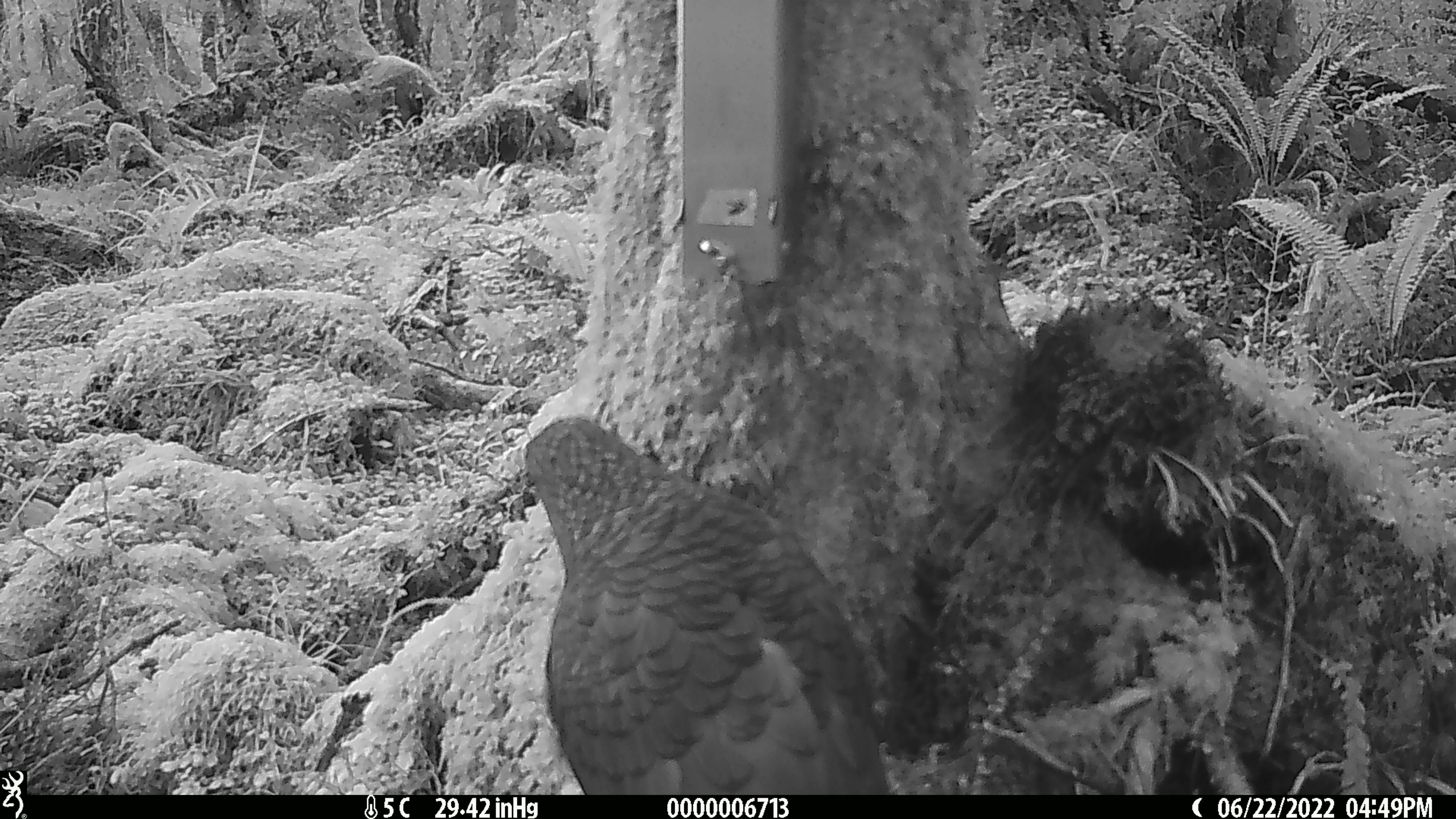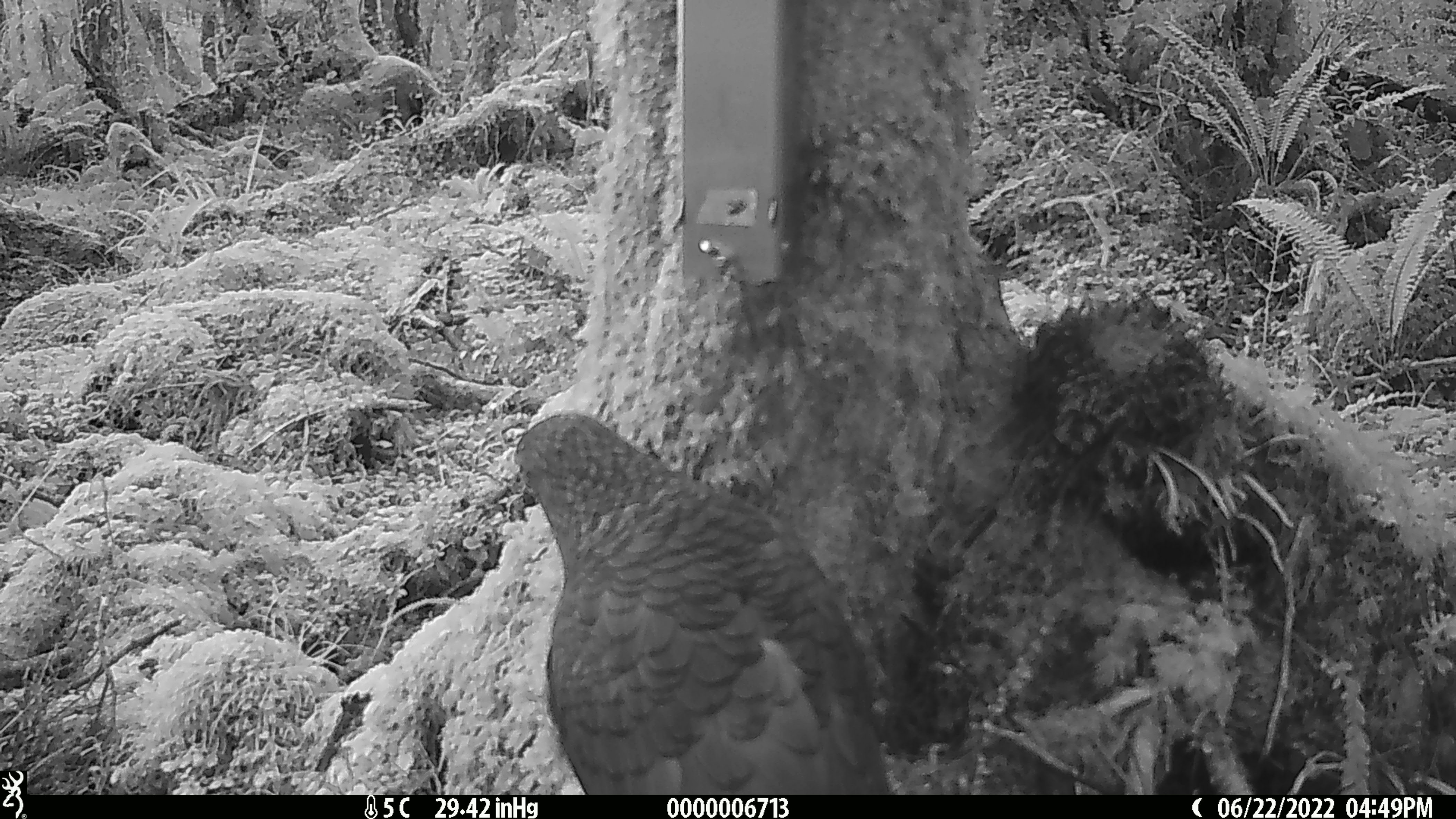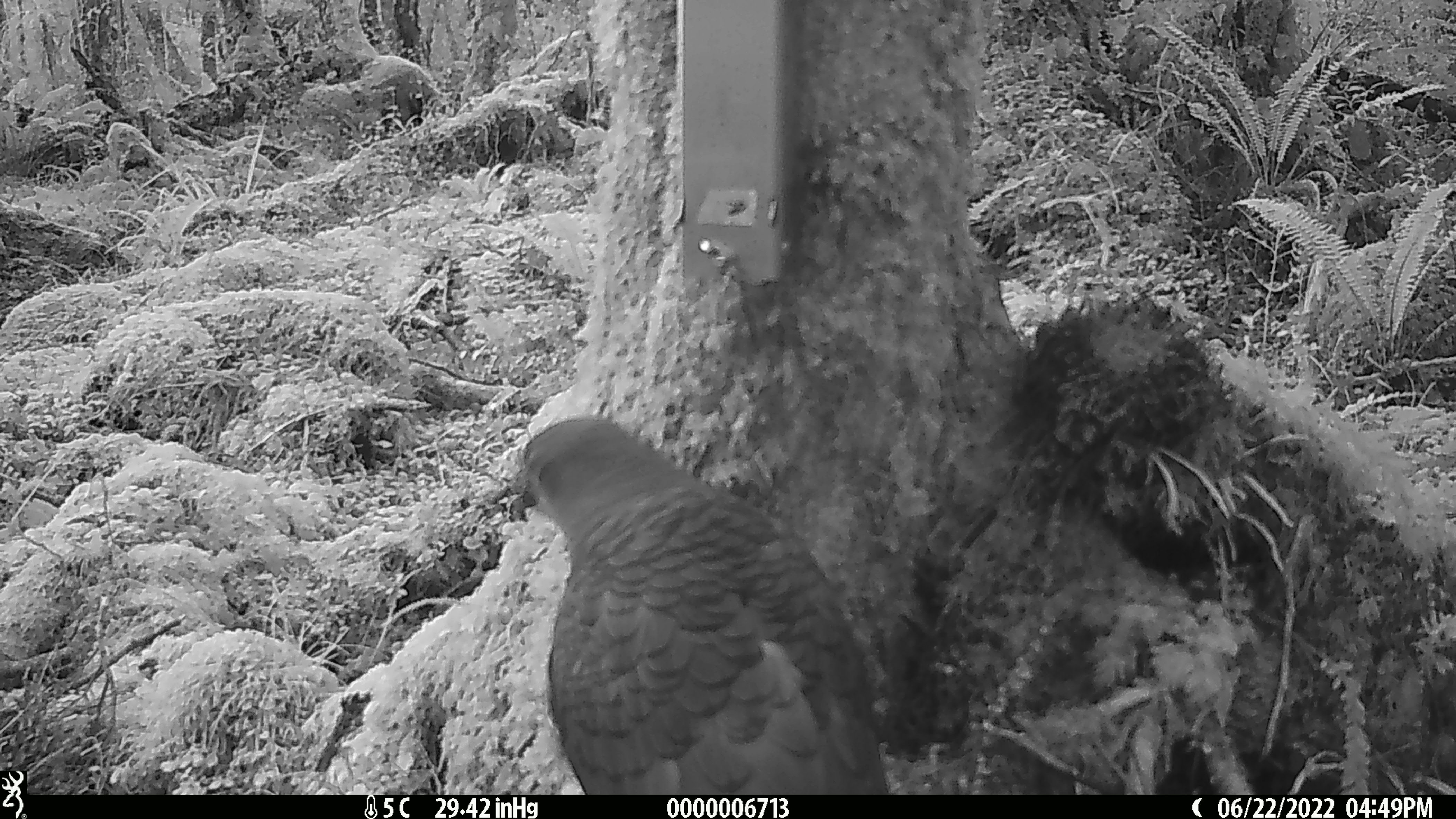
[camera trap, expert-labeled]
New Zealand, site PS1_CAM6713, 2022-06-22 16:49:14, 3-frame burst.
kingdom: Animalia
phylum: Chordata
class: Aves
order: Psittaciformes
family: Strigopidae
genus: Nestor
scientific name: Nestor notabilis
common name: kea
Kea (Nestor notabilis).